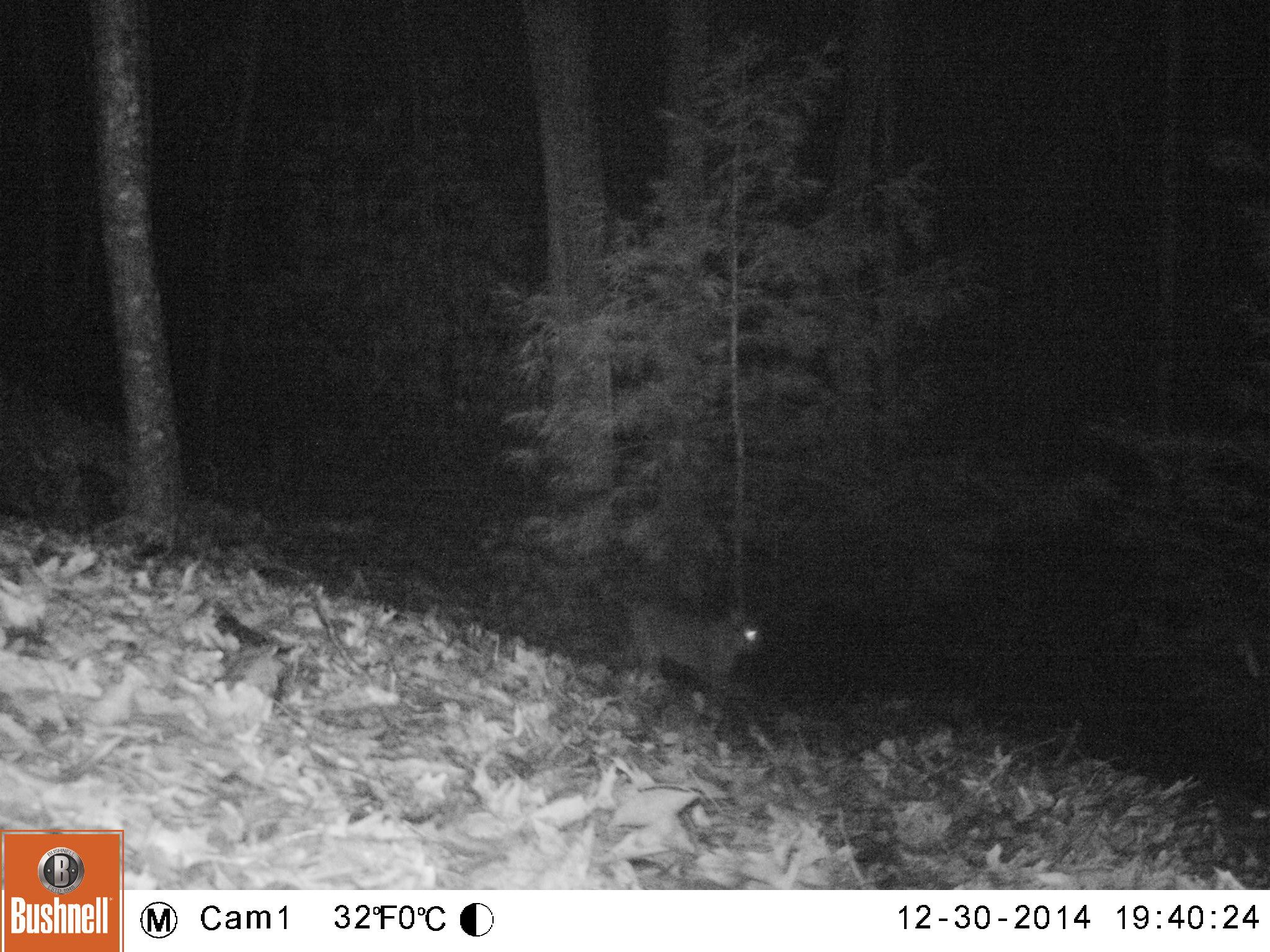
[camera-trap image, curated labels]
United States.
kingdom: Animalia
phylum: Chordata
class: Mammalia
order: Carnivora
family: Felidae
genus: Lynx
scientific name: Lynx rufus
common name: bobcat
Bobcat (Lynx rufus).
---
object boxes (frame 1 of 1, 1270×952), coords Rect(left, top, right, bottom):
Bobcat: Rect(601, 581, 769, 724)